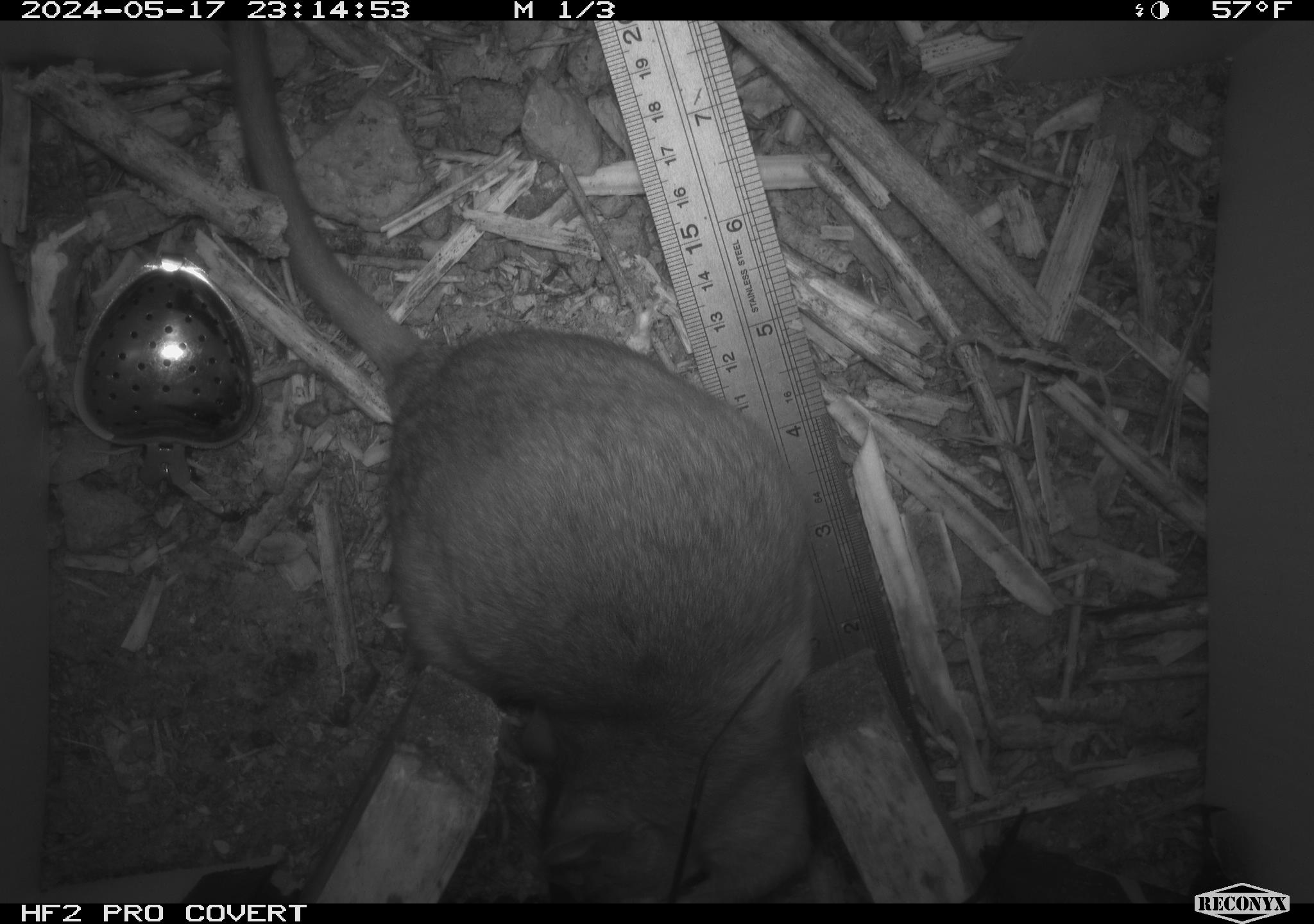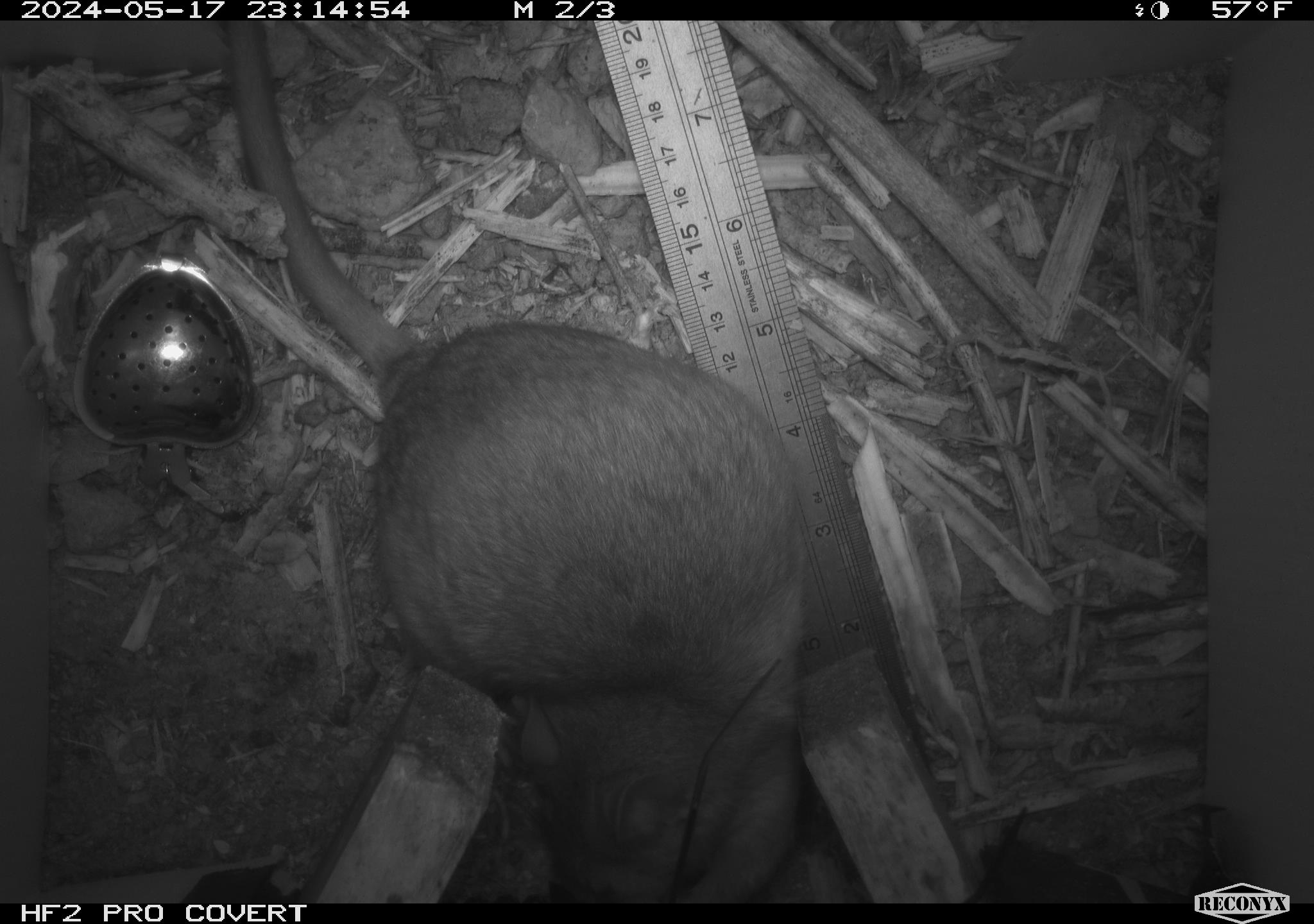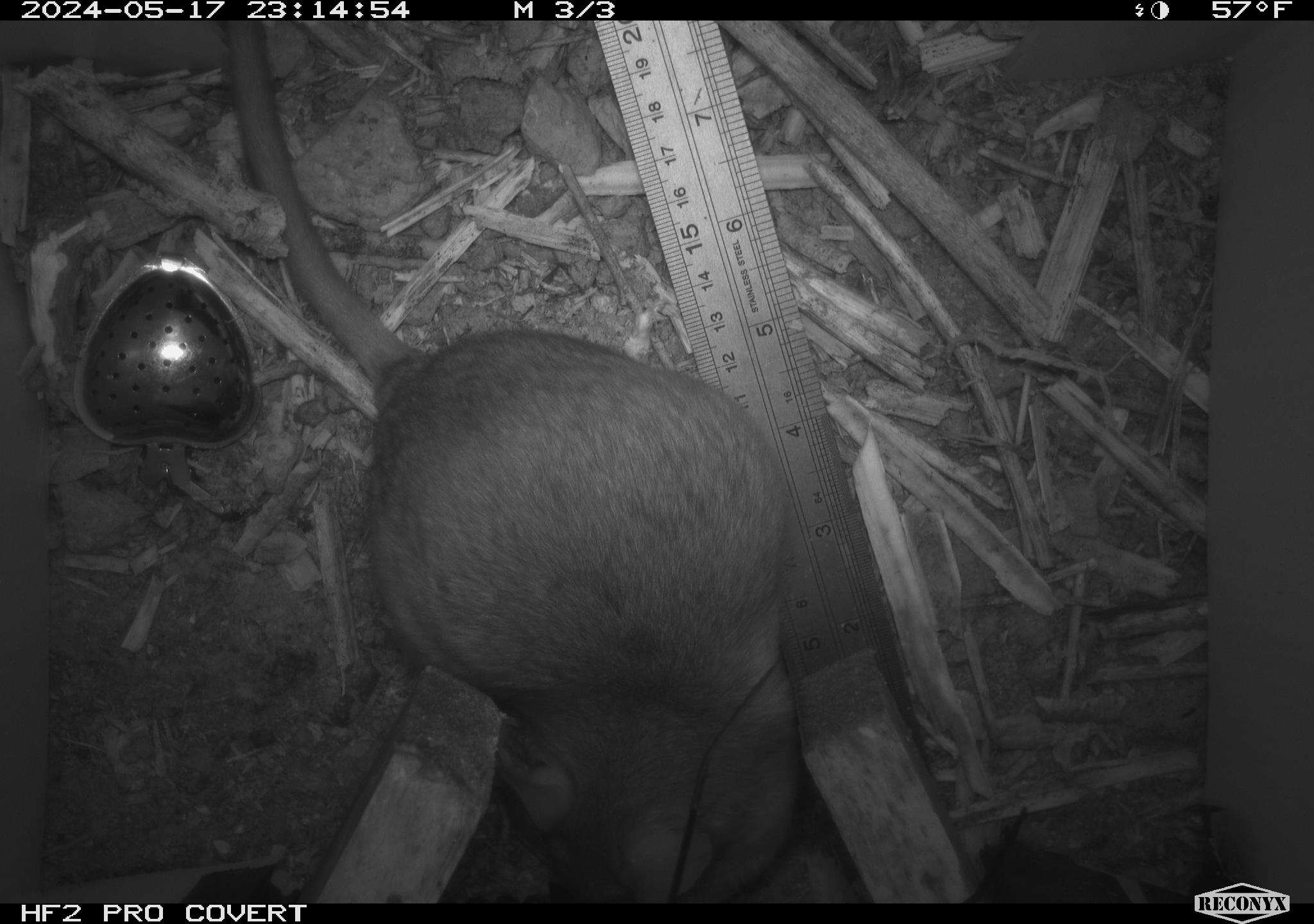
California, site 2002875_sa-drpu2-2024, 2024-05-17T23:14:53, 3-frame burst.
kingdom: Animalia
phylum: Chordata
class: Mammalia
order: Rodentia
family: Cricetidae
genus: Neotoma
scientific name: Neotoma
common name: pack rat or woodrat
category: neotoma species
Neotoma species (pack rat or woodrat) (Neotoma).